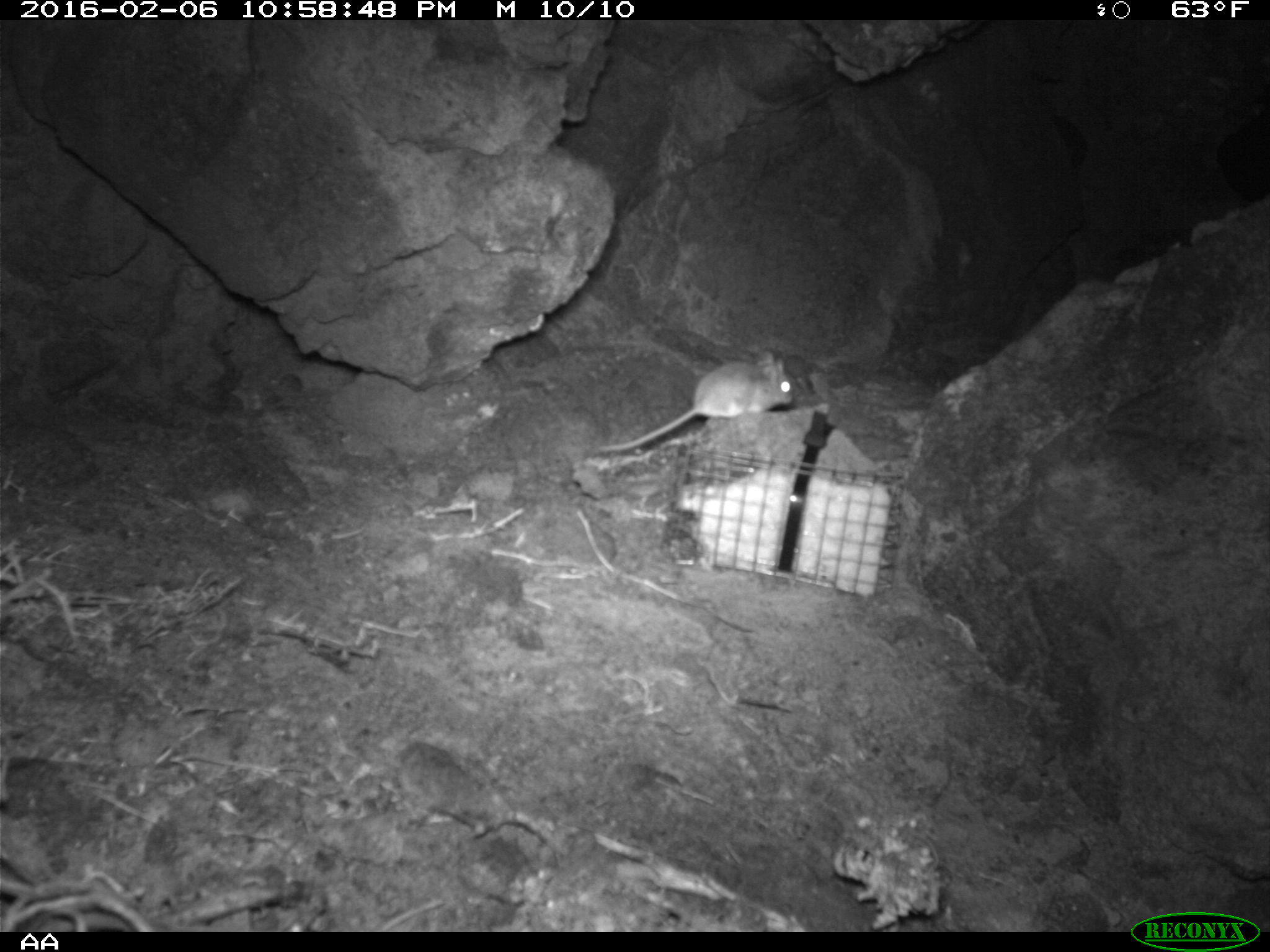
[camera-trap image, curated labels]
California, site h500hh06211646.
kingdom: Animalia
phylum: Chordata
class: Mammalia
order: Rodentia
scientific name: Rodentia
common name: rodent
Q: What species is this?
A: Rodent (Rodentia).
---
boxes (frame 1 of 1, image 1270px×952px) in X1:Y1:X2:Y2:
rodent: 599:352:793:452